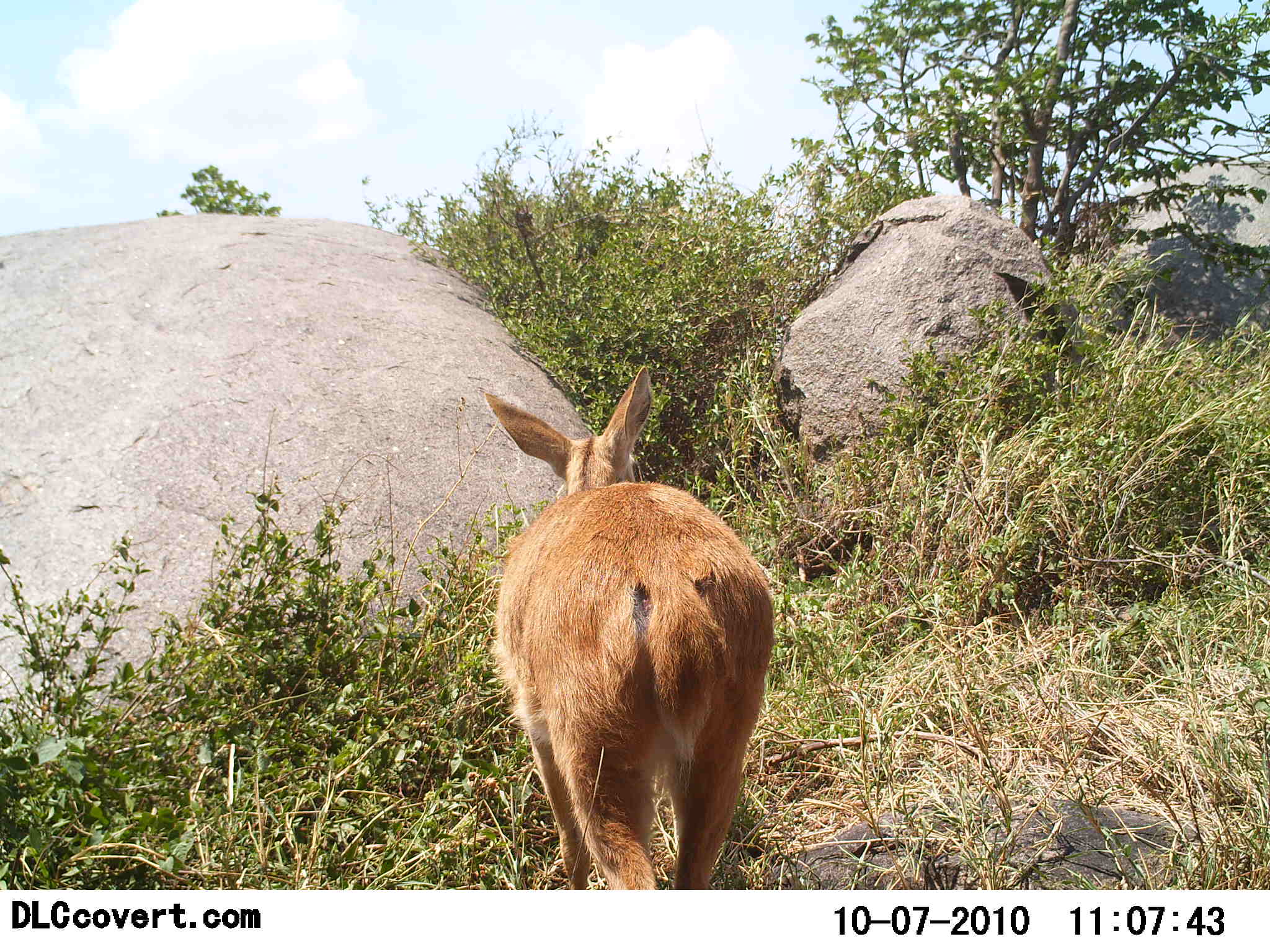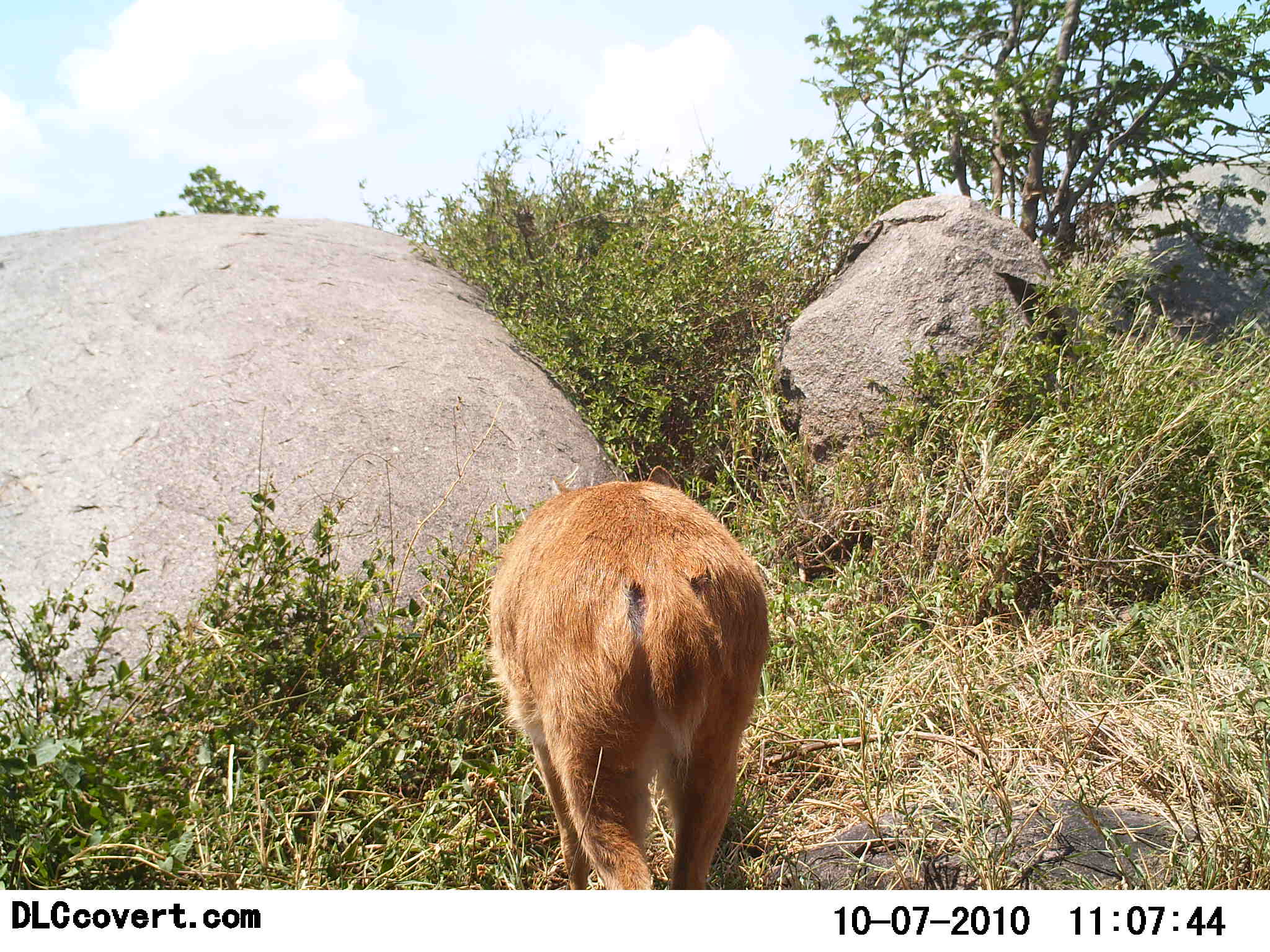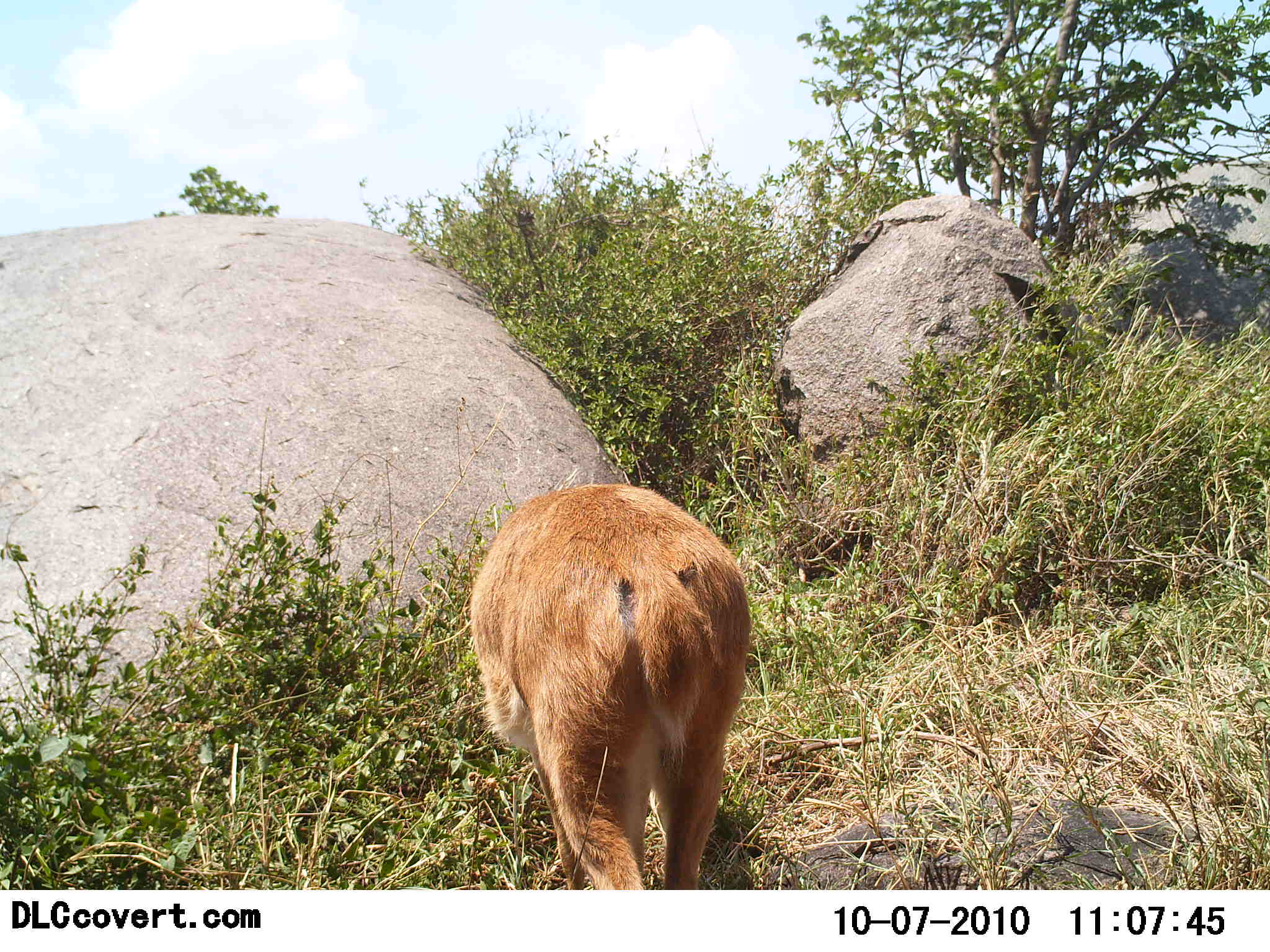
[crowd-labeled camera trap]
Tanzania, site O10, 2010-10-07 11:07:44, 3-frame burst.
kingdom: Animalia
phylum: Chordata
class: Mammalia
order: Artiodactyla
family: Bovidae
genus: Redunca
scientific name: Redunca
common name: reedbuck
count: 1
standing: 45%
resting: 0%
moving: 0%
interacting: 0%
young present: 0%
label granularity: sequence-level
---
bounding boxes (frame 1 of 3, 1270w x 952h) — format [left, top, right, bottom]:
animal: [484, 365, 776, 890]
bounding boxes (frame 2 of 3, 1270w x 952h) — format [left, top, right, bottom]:
animal: [486, 465, 771, 891]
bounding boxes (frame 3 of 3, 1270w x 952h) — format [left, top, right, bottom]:
animal: [469, 482, 752, 891]